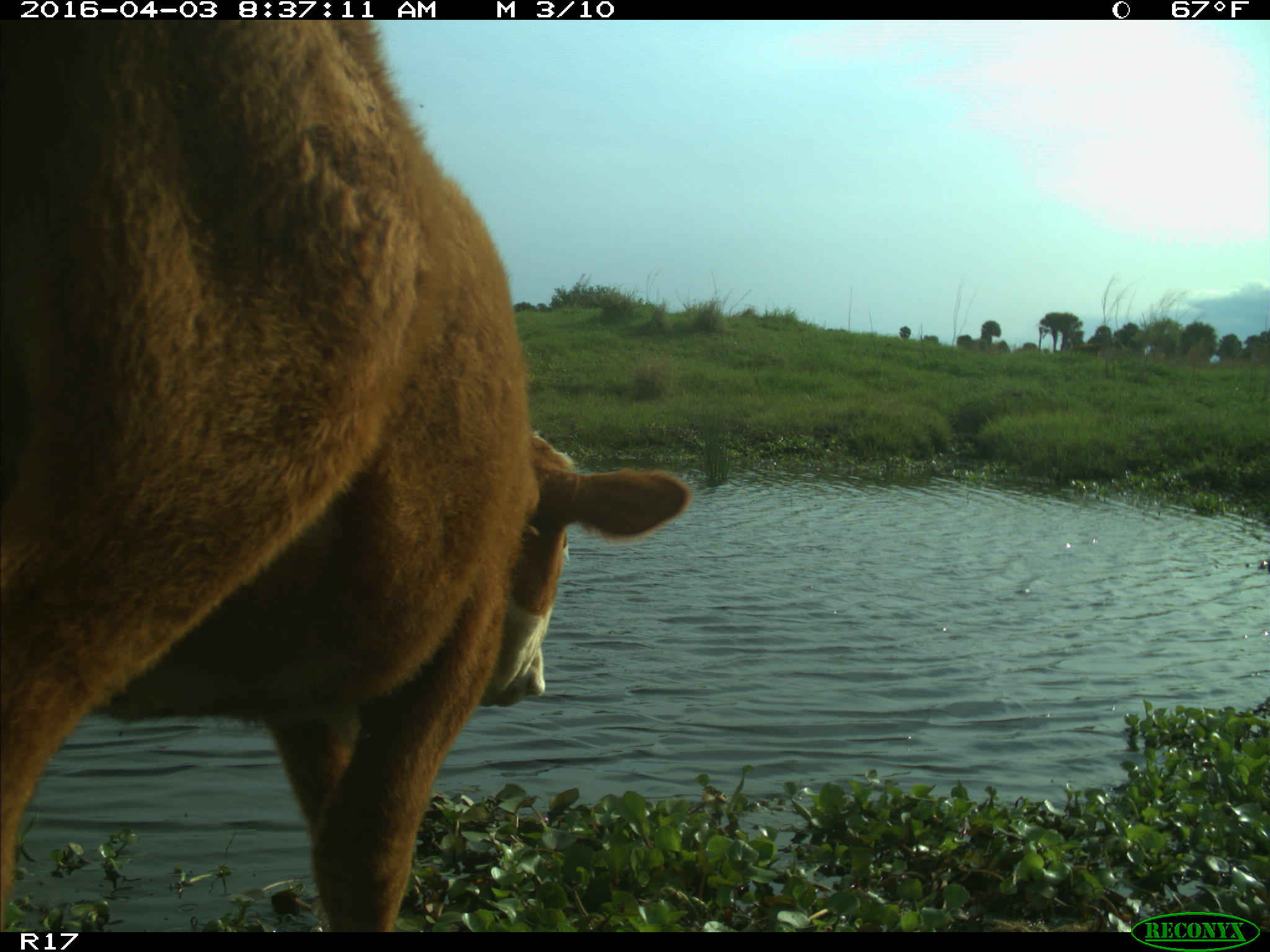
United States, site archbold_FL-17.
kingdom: Animalia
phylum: Chordata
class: Mammalia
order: Artiodactyla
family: Bovidae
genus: Bos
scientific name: Bos taurus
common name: domestic cow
Bos taurus (domestic cow).